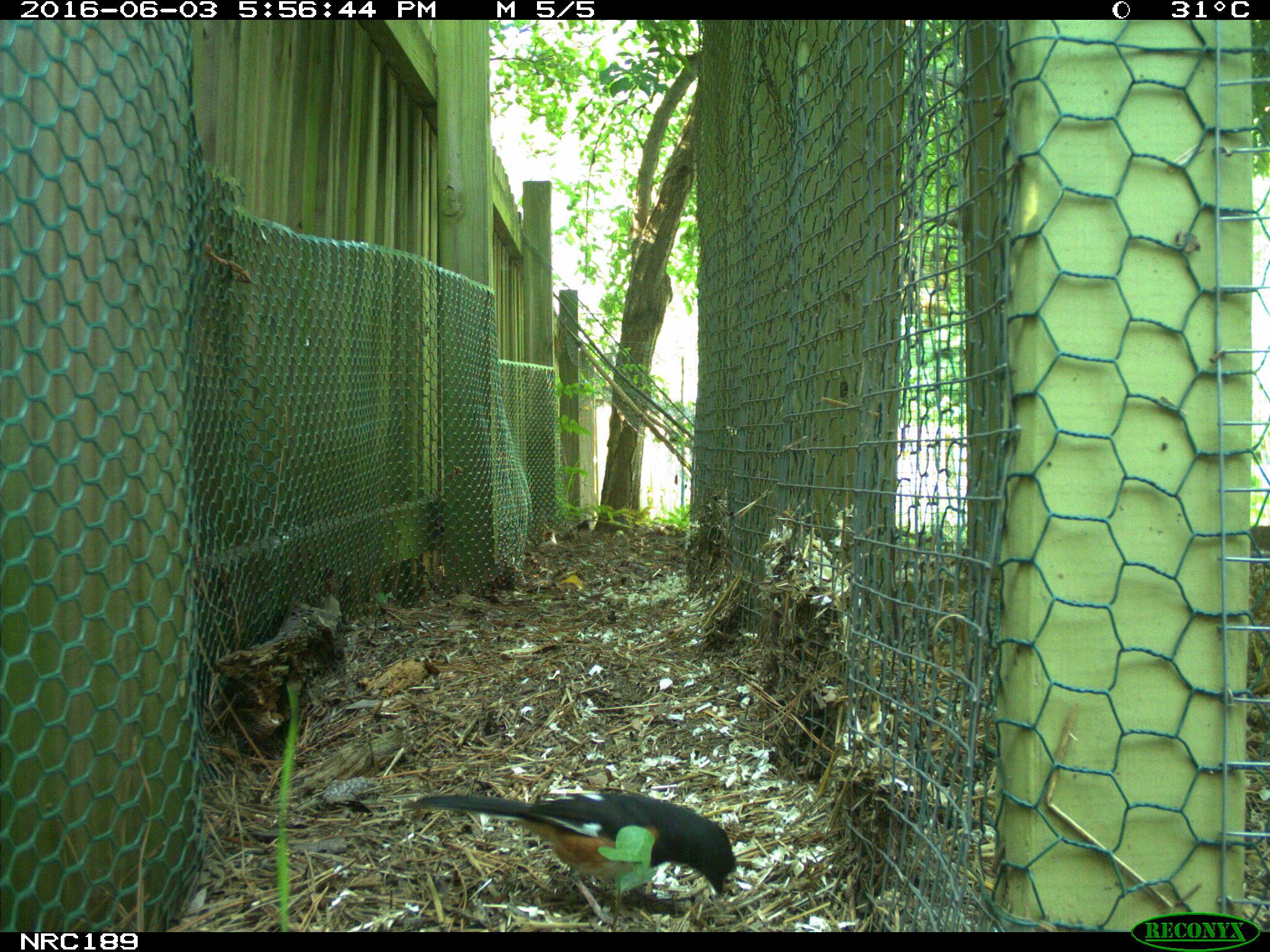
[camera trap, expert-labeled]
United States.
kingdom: Animalia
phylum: Chordata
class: Aves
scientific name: Aves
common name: bird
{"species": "Bird (Aves)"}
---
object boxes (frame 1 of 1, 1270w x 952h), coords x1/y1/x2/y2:
Bird: 402/774/744/923